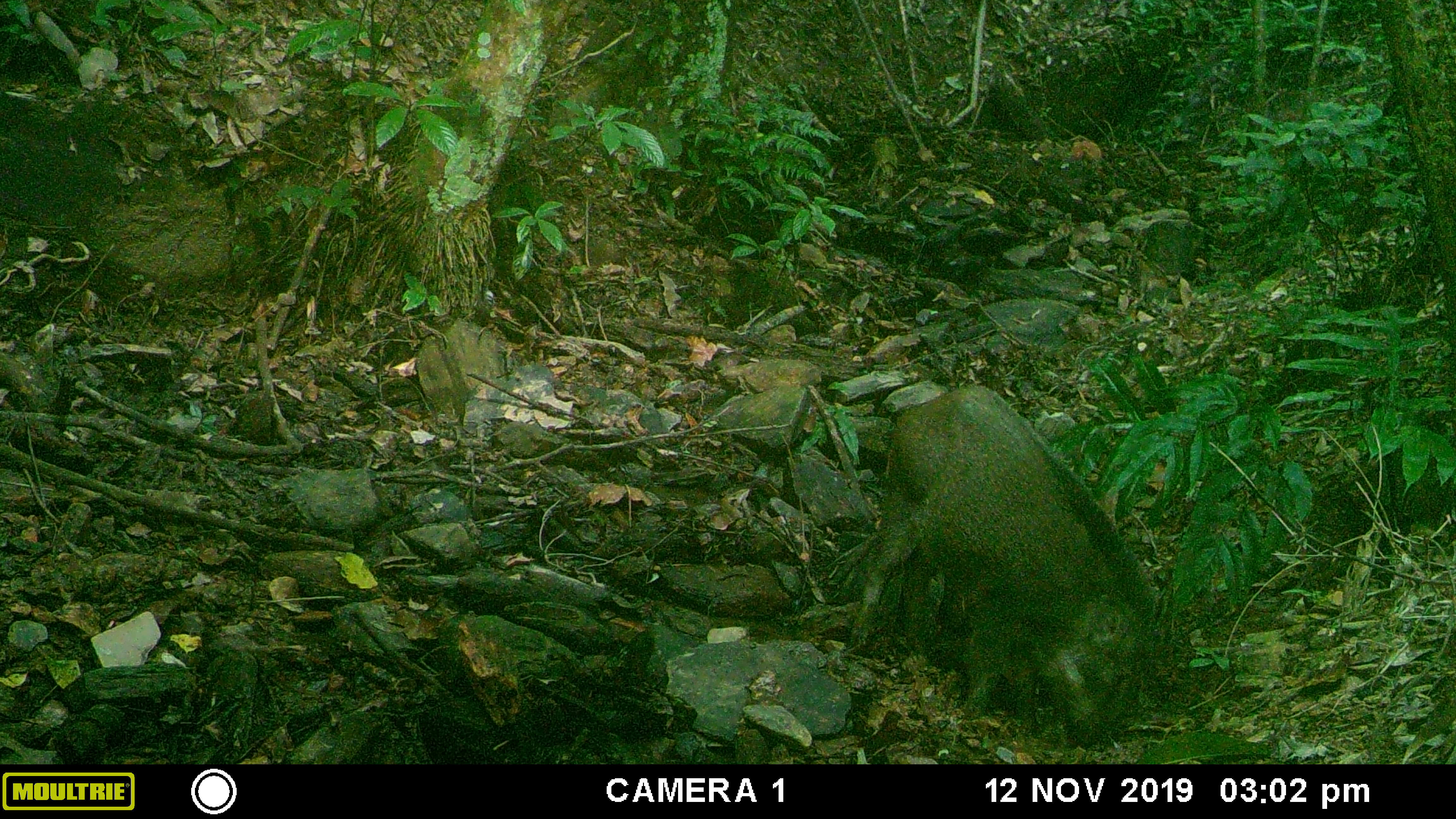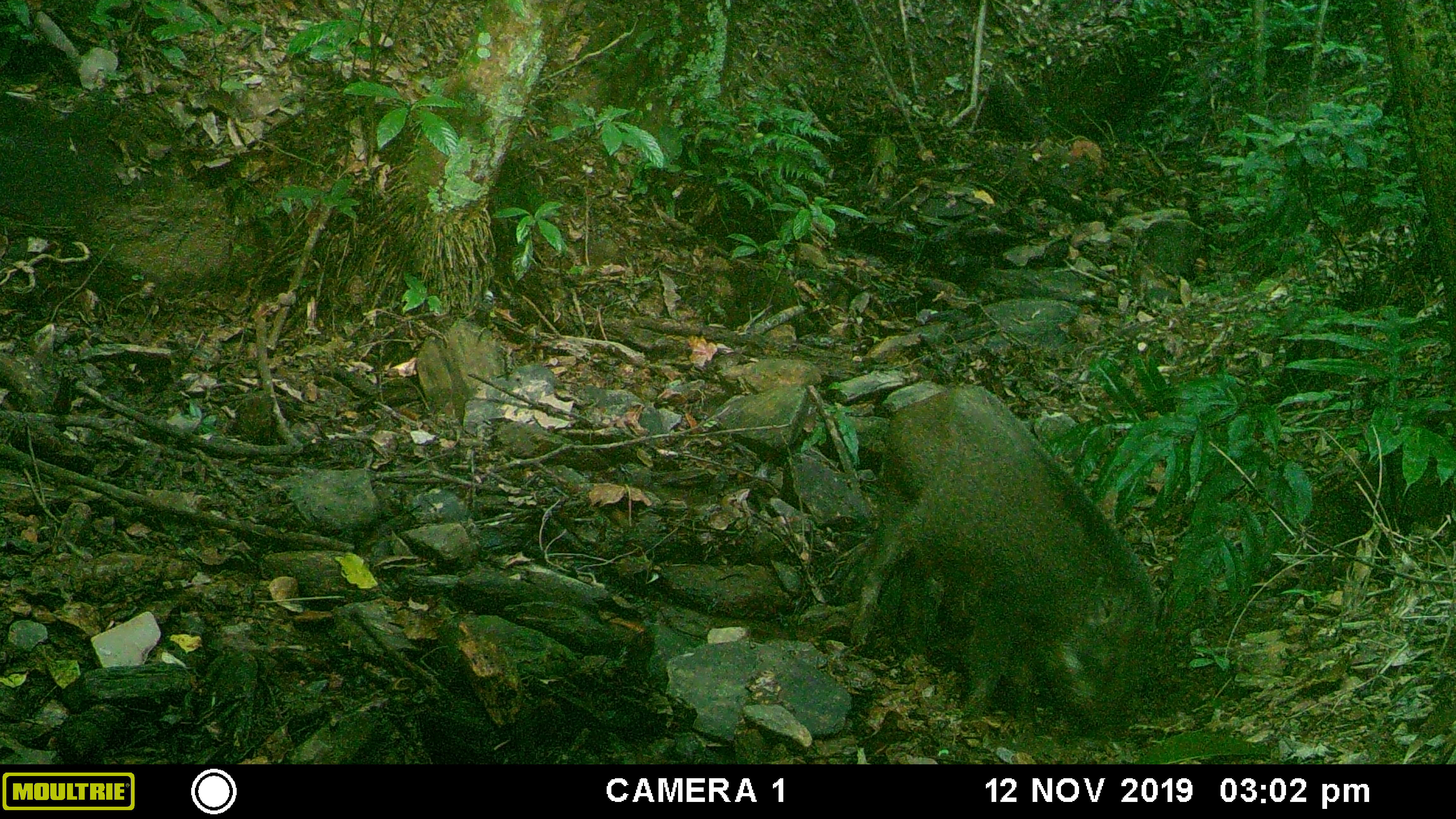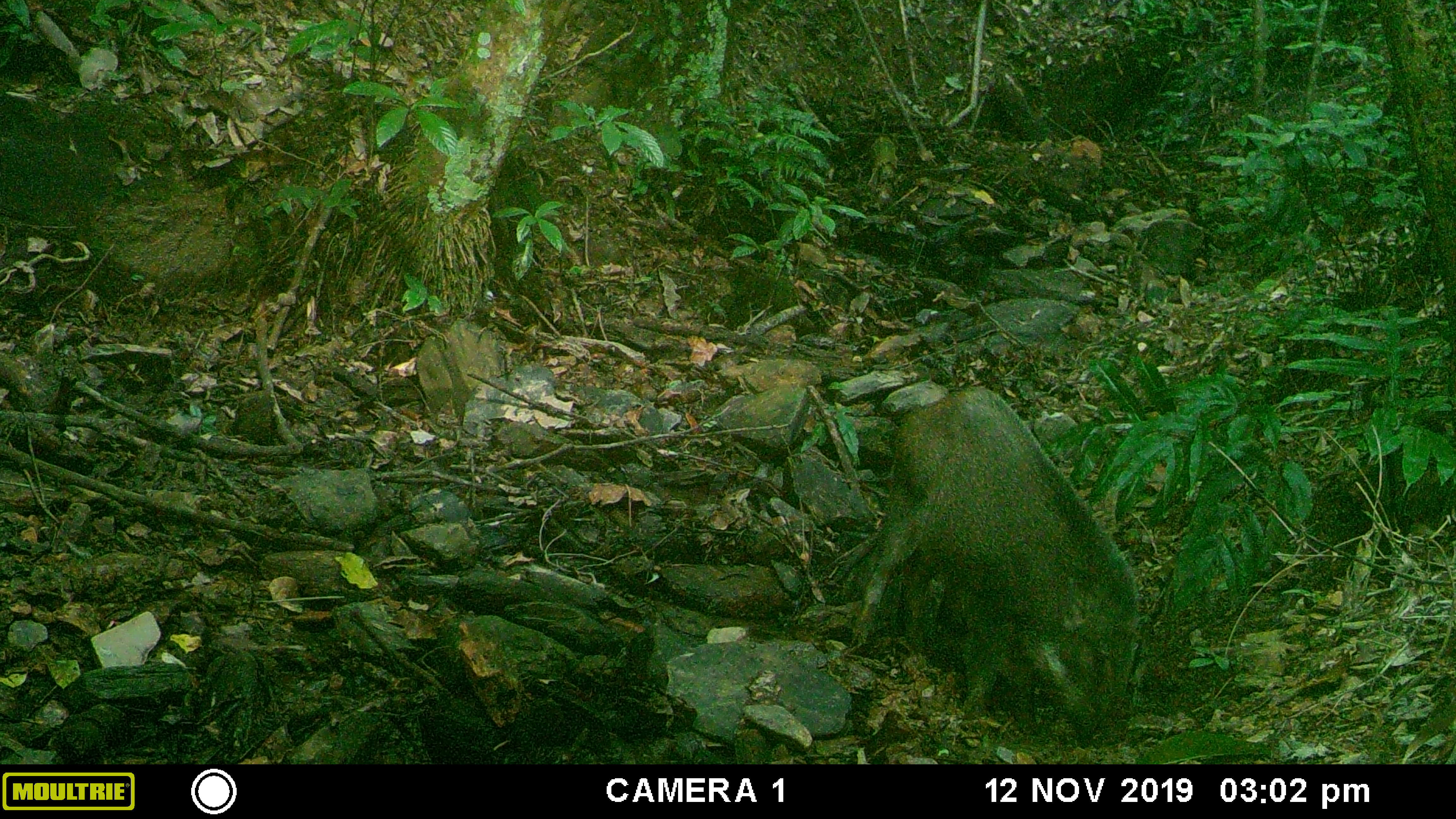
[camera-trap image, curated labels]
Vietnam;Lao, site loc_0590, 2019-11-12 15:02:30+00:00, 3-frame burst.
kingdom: Animalia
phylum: Chordata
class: Mammalia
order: Artiodactyla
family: Suidae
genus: Sus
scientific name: Sus scrofa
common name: eurasian wild pig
Eurasian wild pig (Sus scrofa). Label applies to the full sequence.